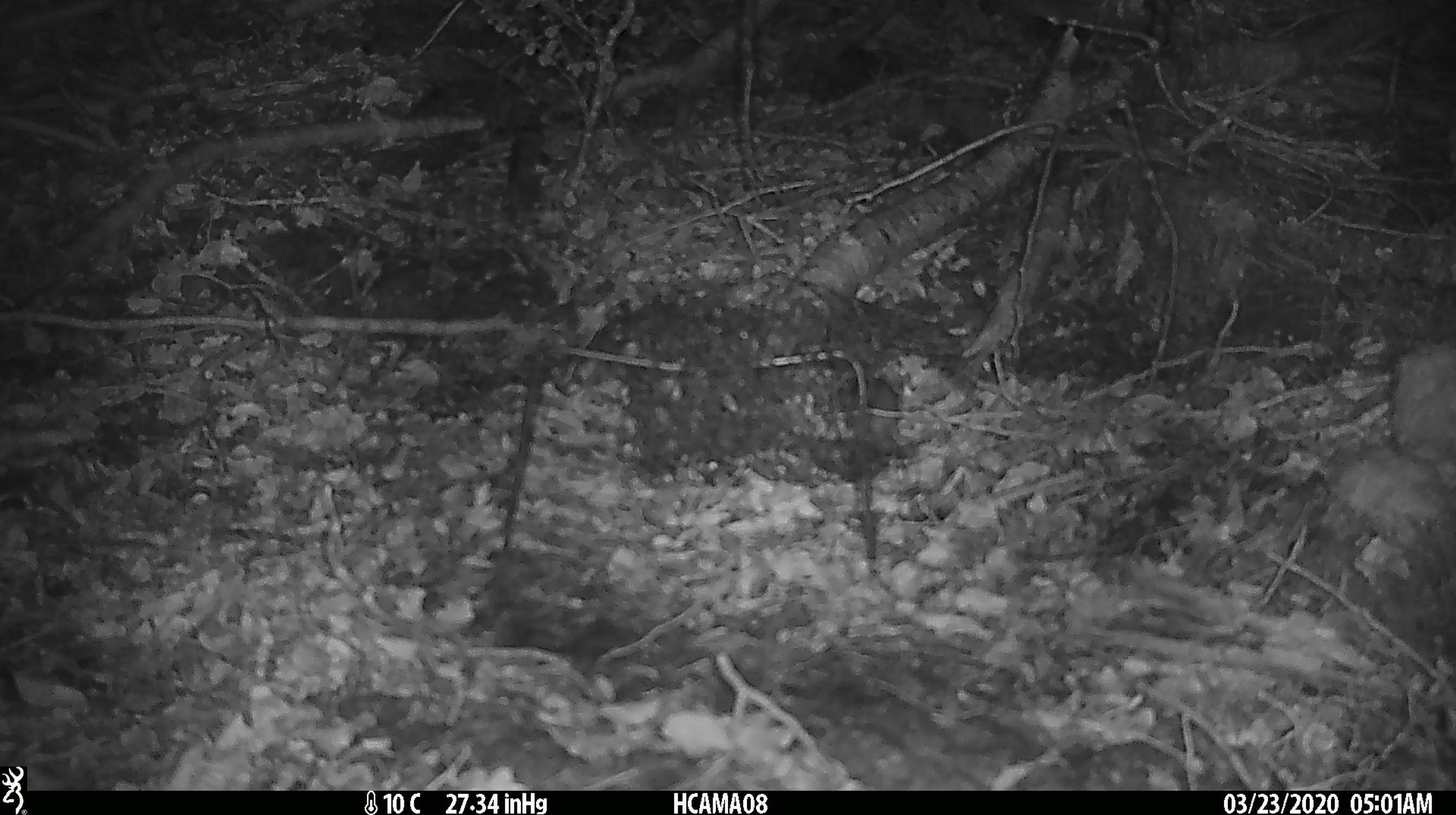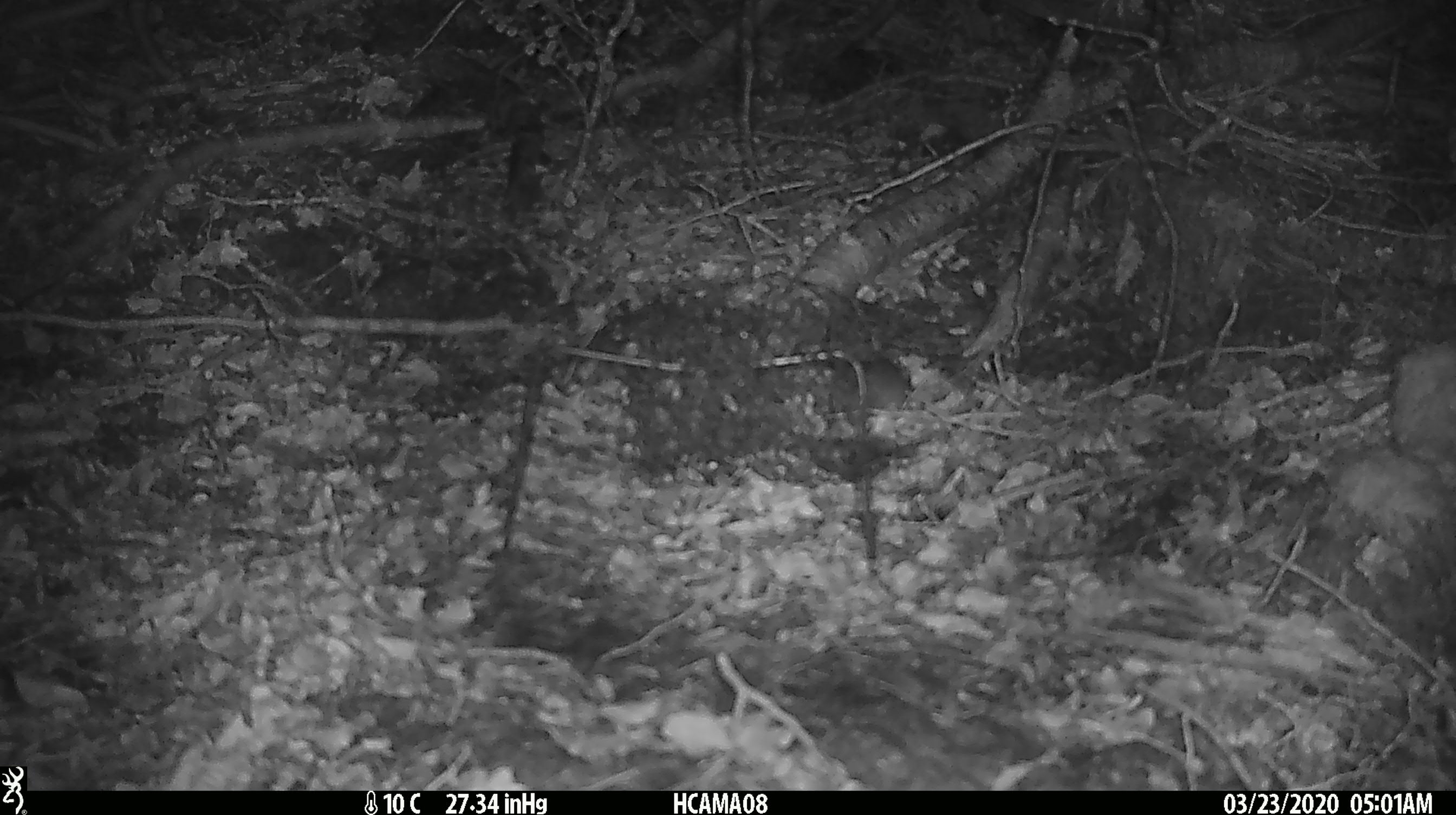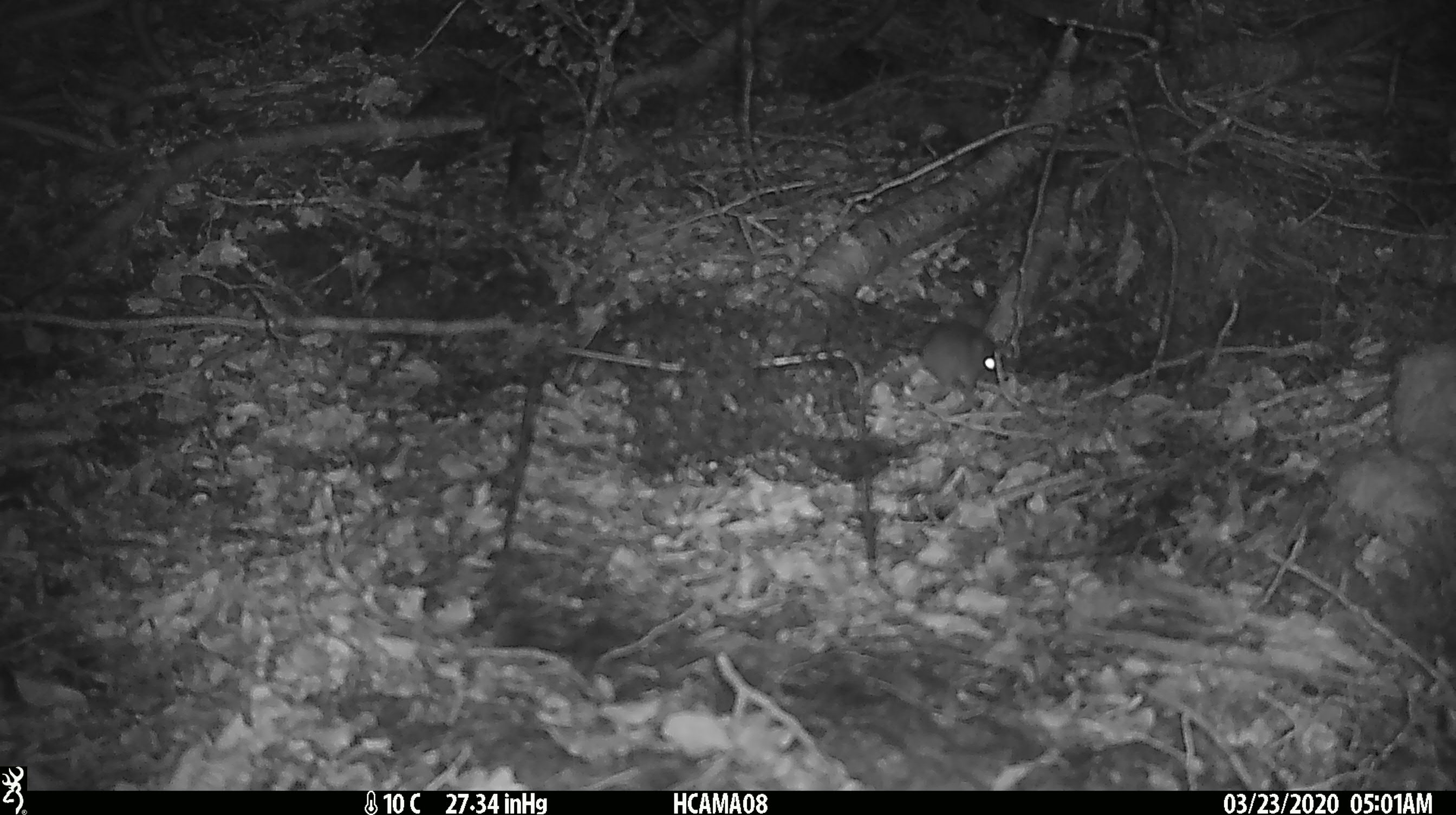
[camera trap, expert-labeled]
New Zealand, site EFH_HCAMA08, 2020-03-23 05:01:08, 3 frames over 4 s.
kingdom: Animalia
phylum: Chordata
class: Mammalia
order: Rodentia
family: Muridae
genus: Mus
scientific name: Mus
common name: mouse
Mouse (Mus).